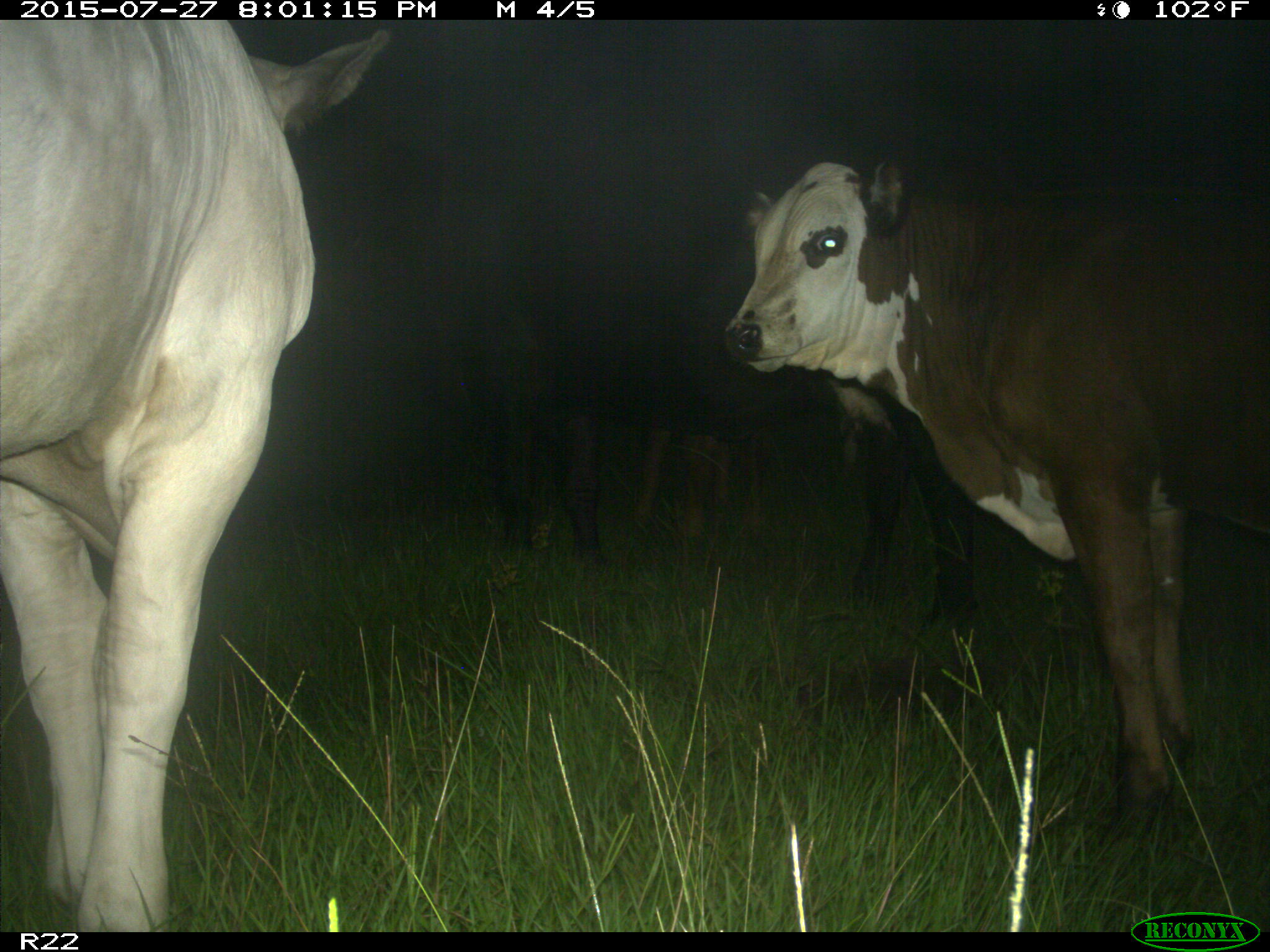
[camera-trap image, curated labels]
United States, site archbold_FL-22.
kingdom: Animalia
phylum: Chordata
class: Mammalia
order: Artiodactyla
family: Bovidae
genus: Bos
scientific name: Bos taurus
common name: domestic cow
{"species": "Bos taurus (domestic cow)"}